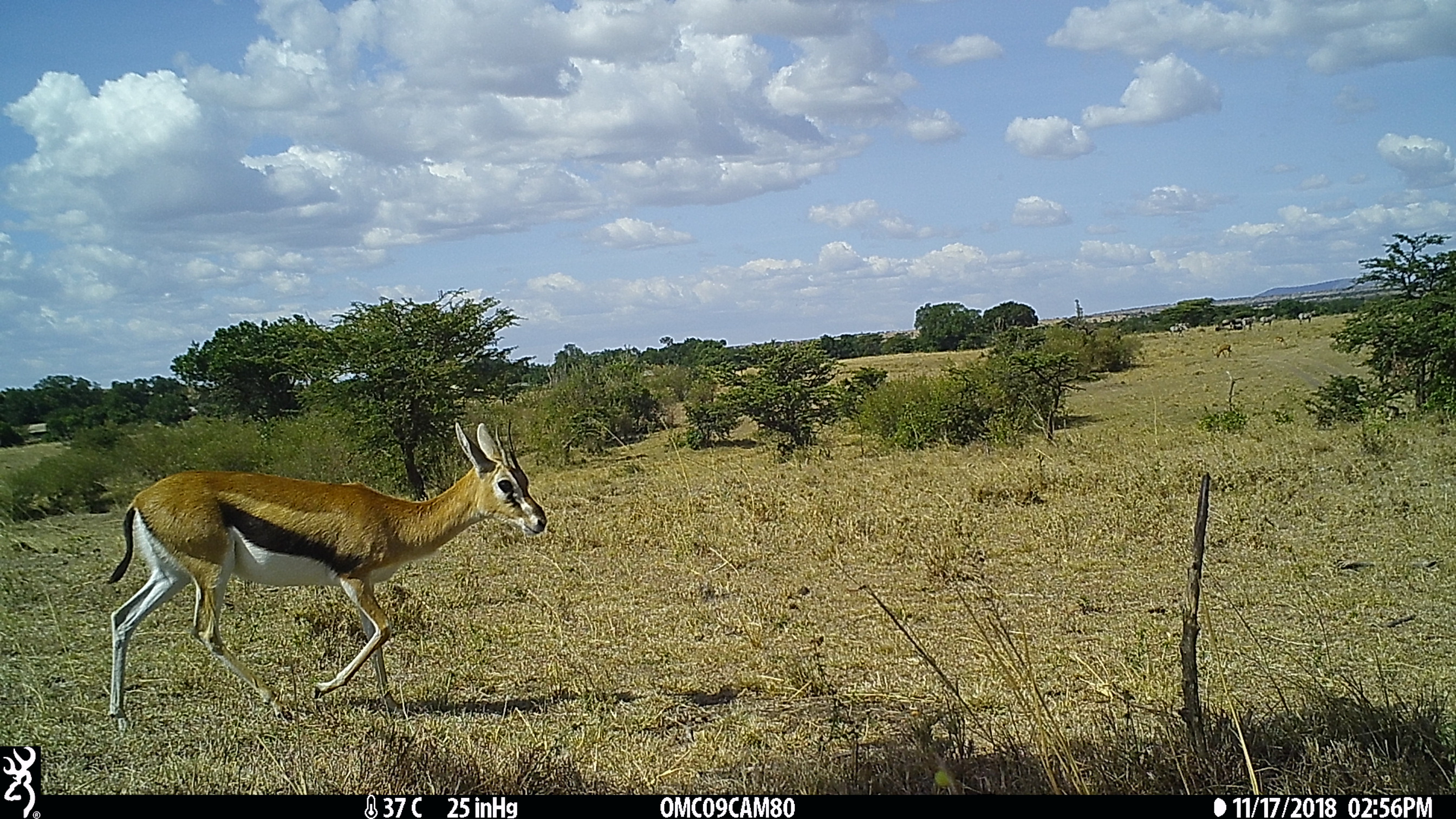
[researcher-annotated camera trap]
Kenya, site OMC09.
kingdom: Animalia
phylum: Chordata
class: Mammalia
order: Artiodactyla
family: Bovidae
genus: Eudorcas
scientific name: Eudorcas thomsonii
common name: thomon's gazelle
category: gazelle thomsons